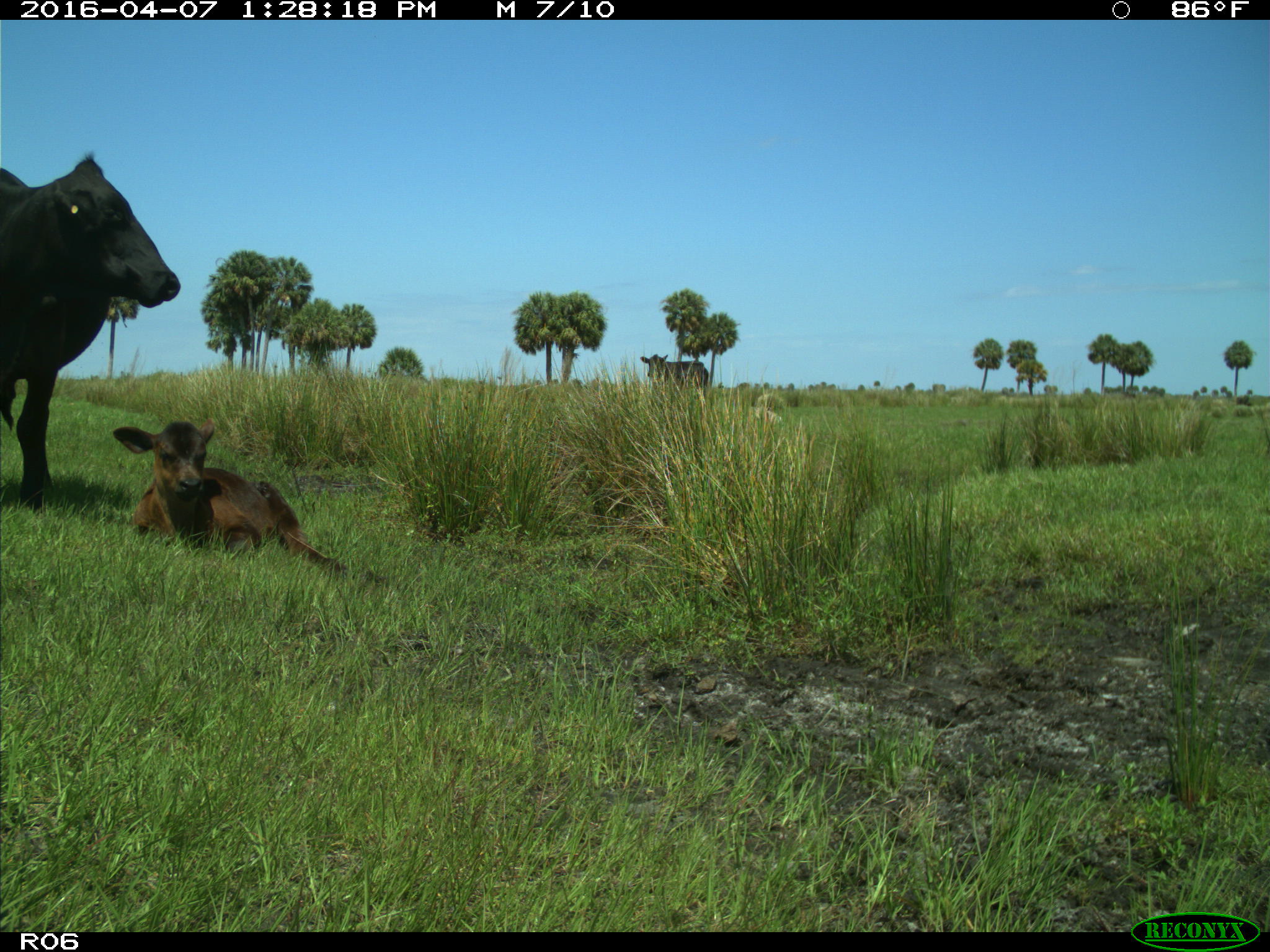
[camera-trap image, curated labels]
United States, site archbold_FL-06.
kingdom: Animalia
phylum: Chordata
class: Mammalia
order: Artiodactyla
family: Bovidae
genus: Bos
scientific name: Bos taurus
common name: domestic cow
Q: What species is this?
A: Bos taurus (domestic cow).